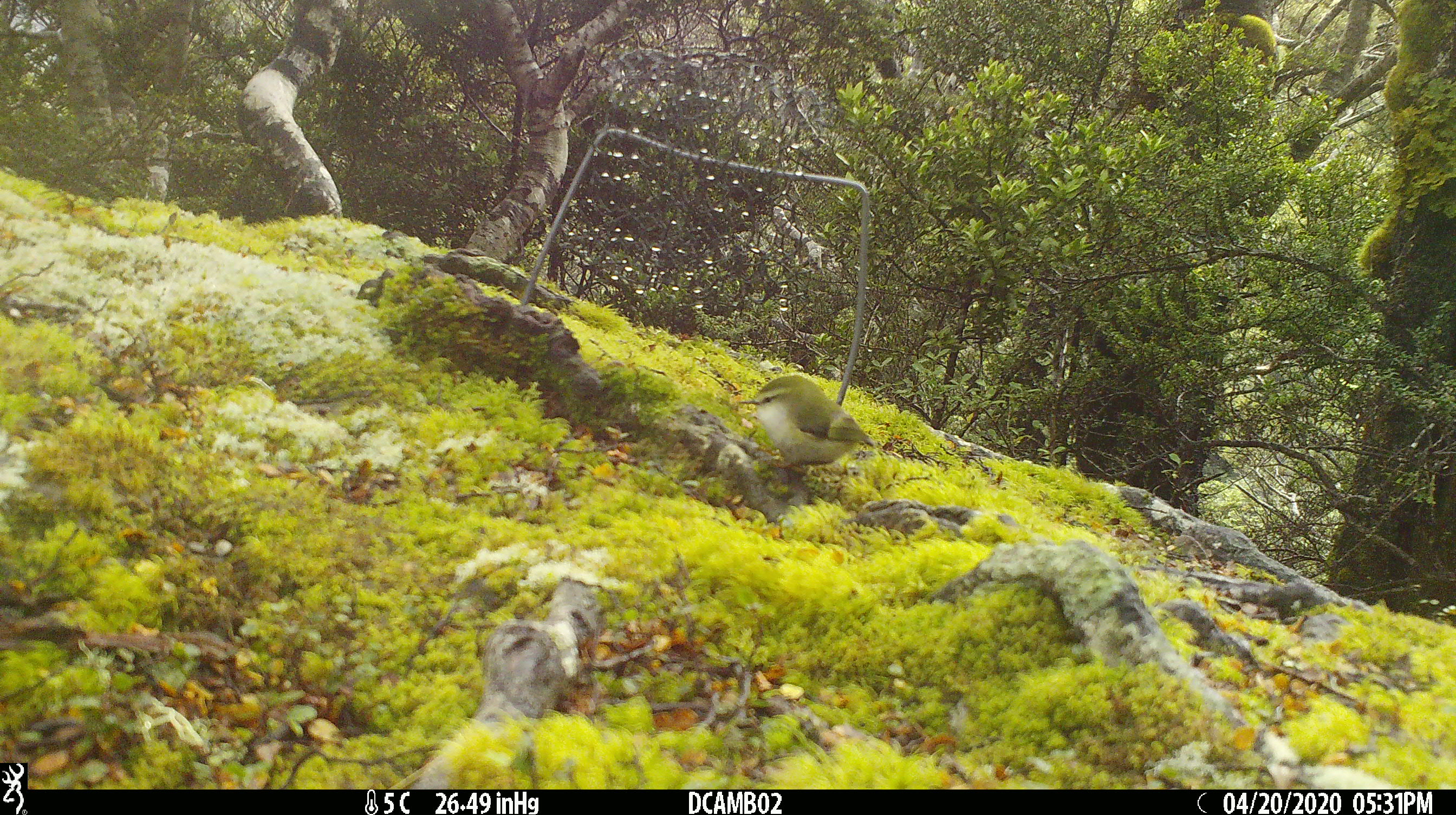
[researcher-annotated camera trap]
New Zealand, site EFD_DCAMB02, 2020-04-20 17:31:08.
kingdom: Animalia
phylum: Chordata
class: Aves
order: Passeriformes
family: Acanthisittidae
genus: Acanthisitta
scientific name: Acanthisitta chloris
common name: rifleman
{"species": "rifleman (Acanthisitta chloris)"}